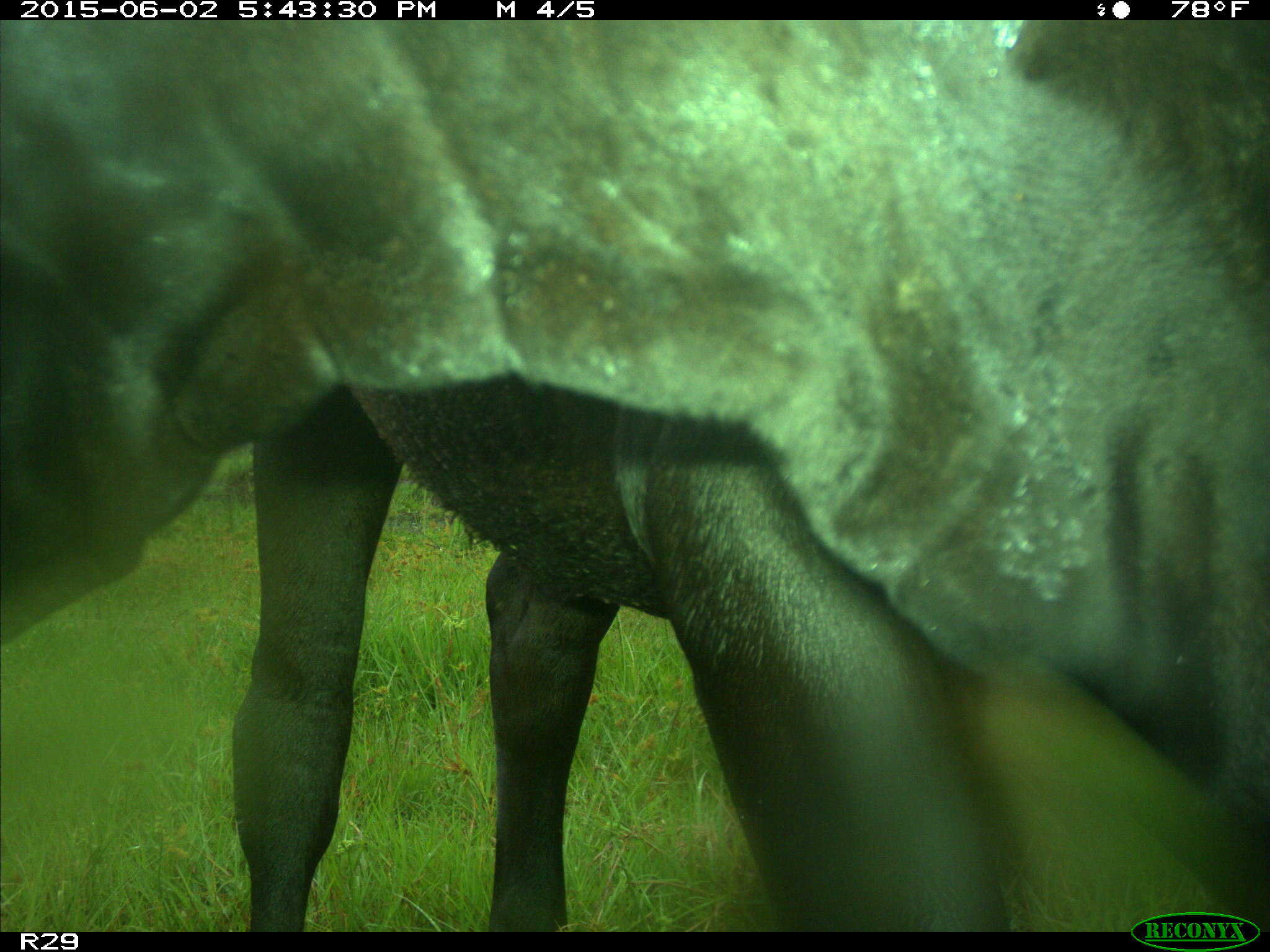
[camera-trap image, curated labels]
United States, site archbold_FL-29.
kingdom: Animalia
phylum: Chordata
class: Mammalia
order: Artiodactyla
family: Bovidae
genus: Bos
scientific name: Bos taurus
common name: domestic cow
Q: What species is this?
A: Bos taurus (domestic cow).